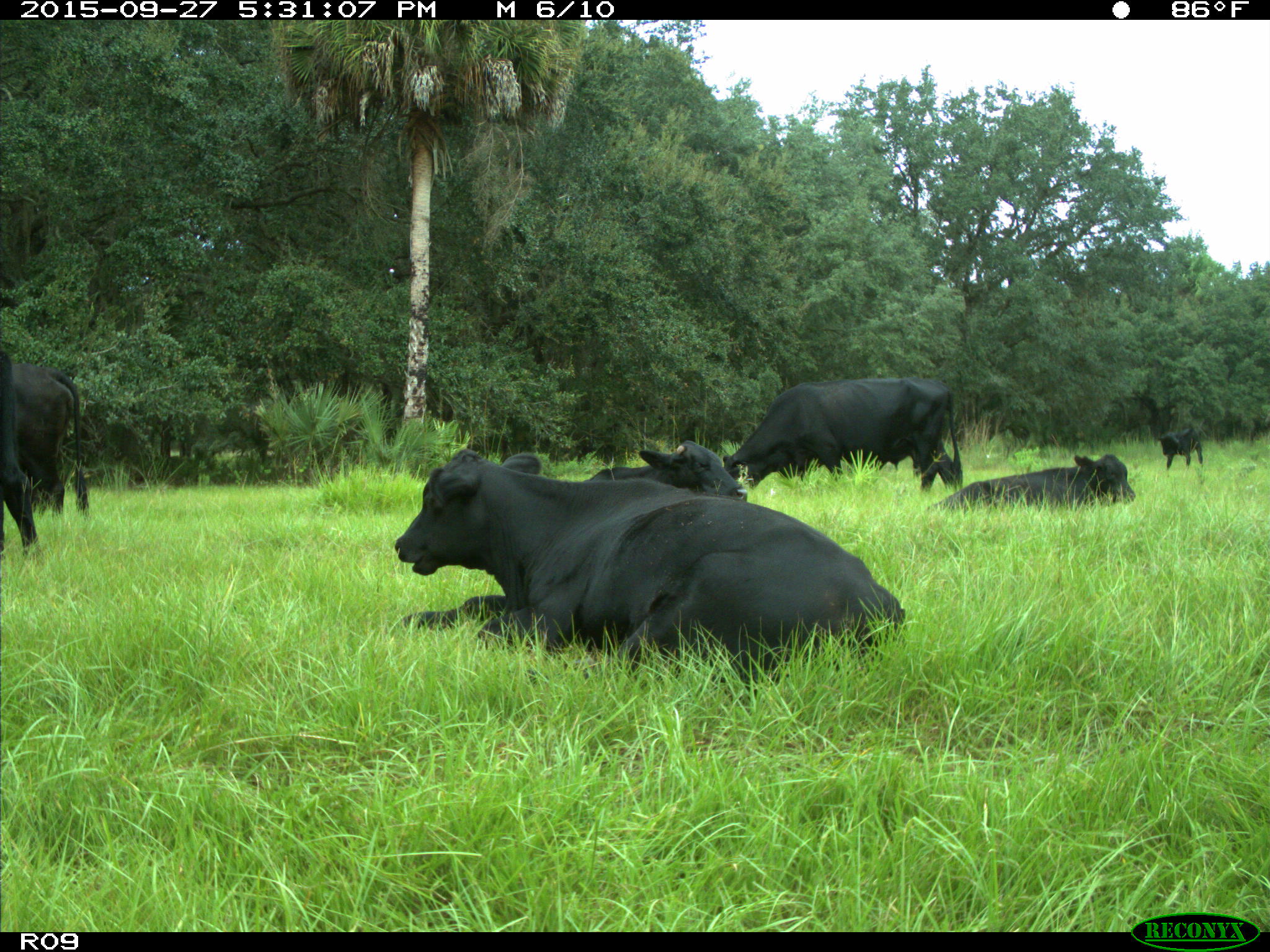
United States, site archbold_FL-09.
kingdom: Animalia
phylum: Chordata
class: Mammalia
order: Artiodactyla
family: Bovidae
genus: Bos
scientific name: Bos taurus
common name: domestic cow